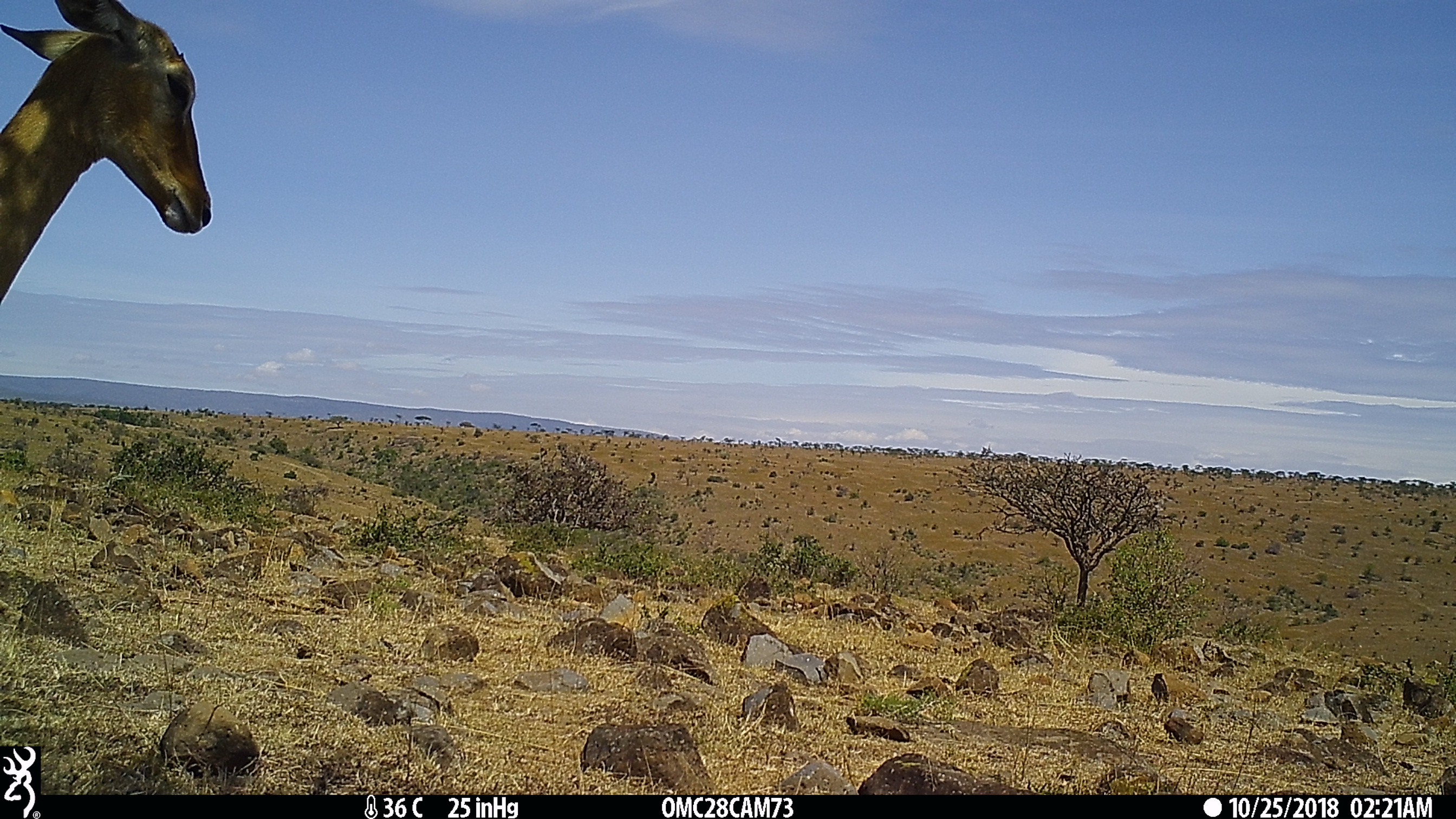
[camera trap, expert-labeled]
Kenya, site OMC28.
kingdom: Animalia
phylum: Chordata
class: Mammalia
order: Artiodactyla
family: Bovidae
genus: Aepyceros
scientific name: Aepyceros melampus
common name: impala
Impala (Aepyceros melampus).